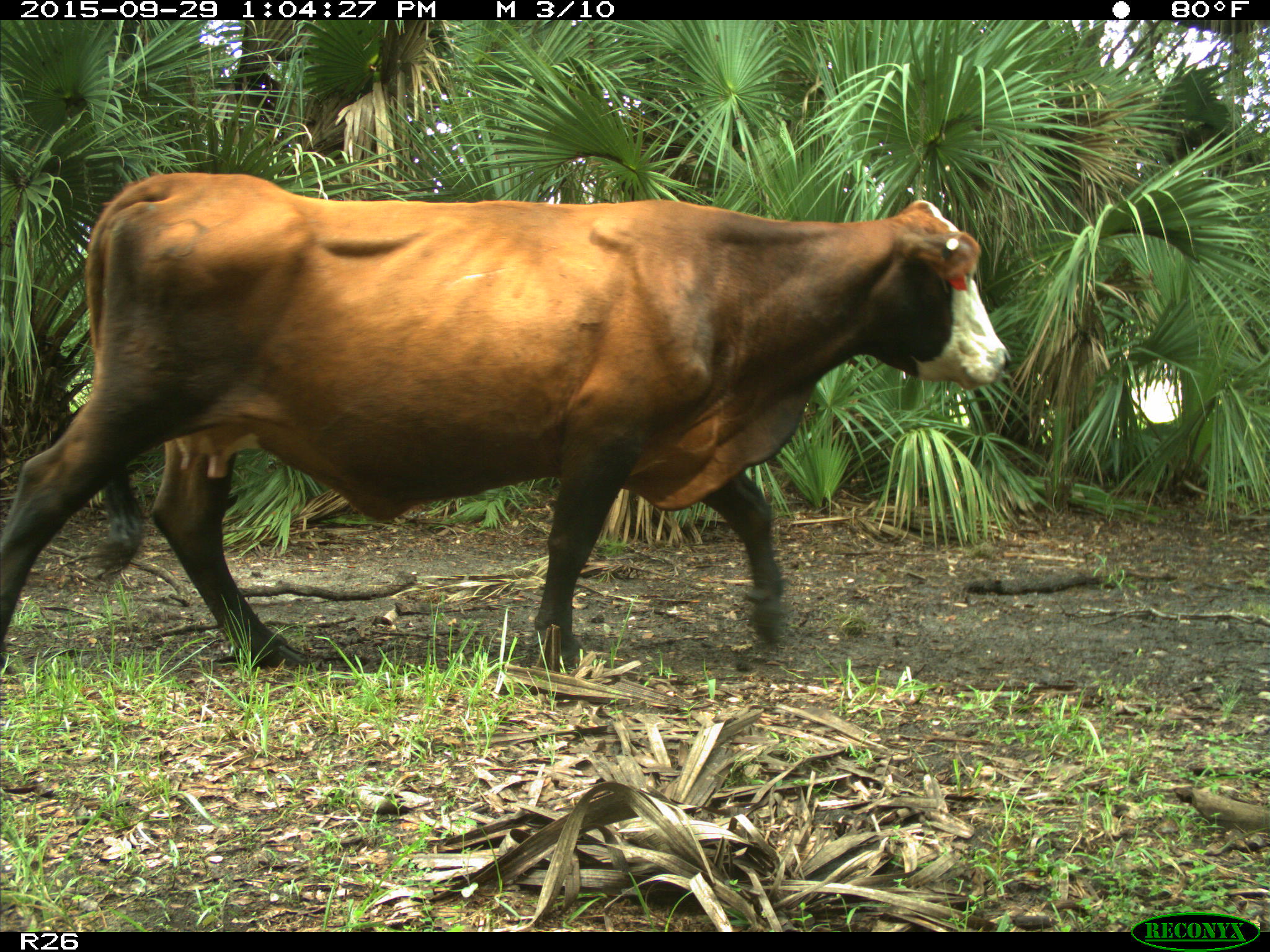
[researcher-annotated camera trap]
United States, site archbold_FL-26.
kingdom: Animalia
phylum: Chordata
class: Mammalia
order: Artiodactyla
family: Bovidae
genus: Bos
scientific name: Bos taurus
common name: domestic cow